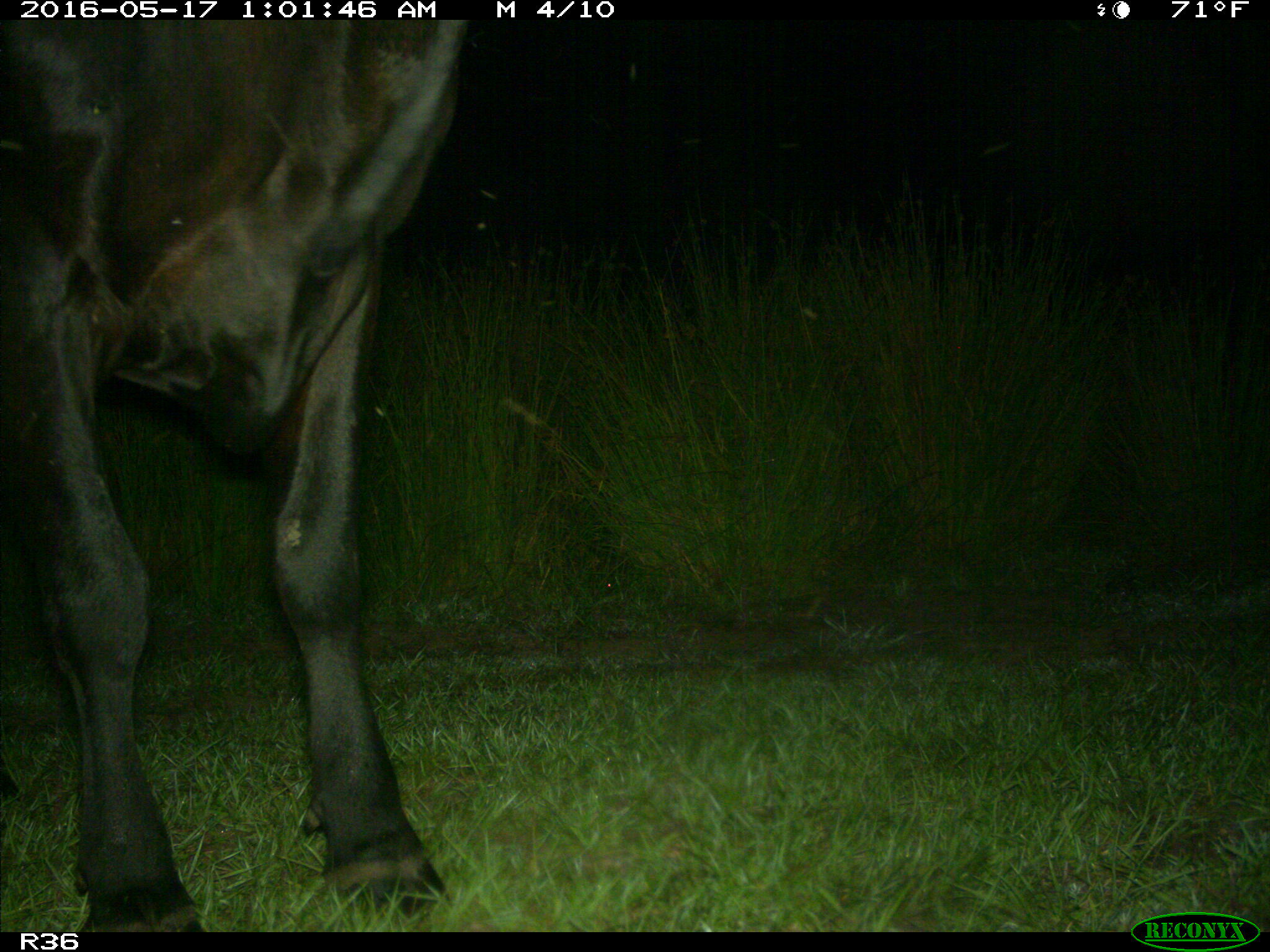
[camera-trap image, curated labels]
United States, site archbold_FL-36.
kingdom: Animalia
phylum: Chordata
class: Mammalia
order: Artiodactyla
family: Bovidae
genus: Bos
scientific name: Bos taurus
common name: domestic cow